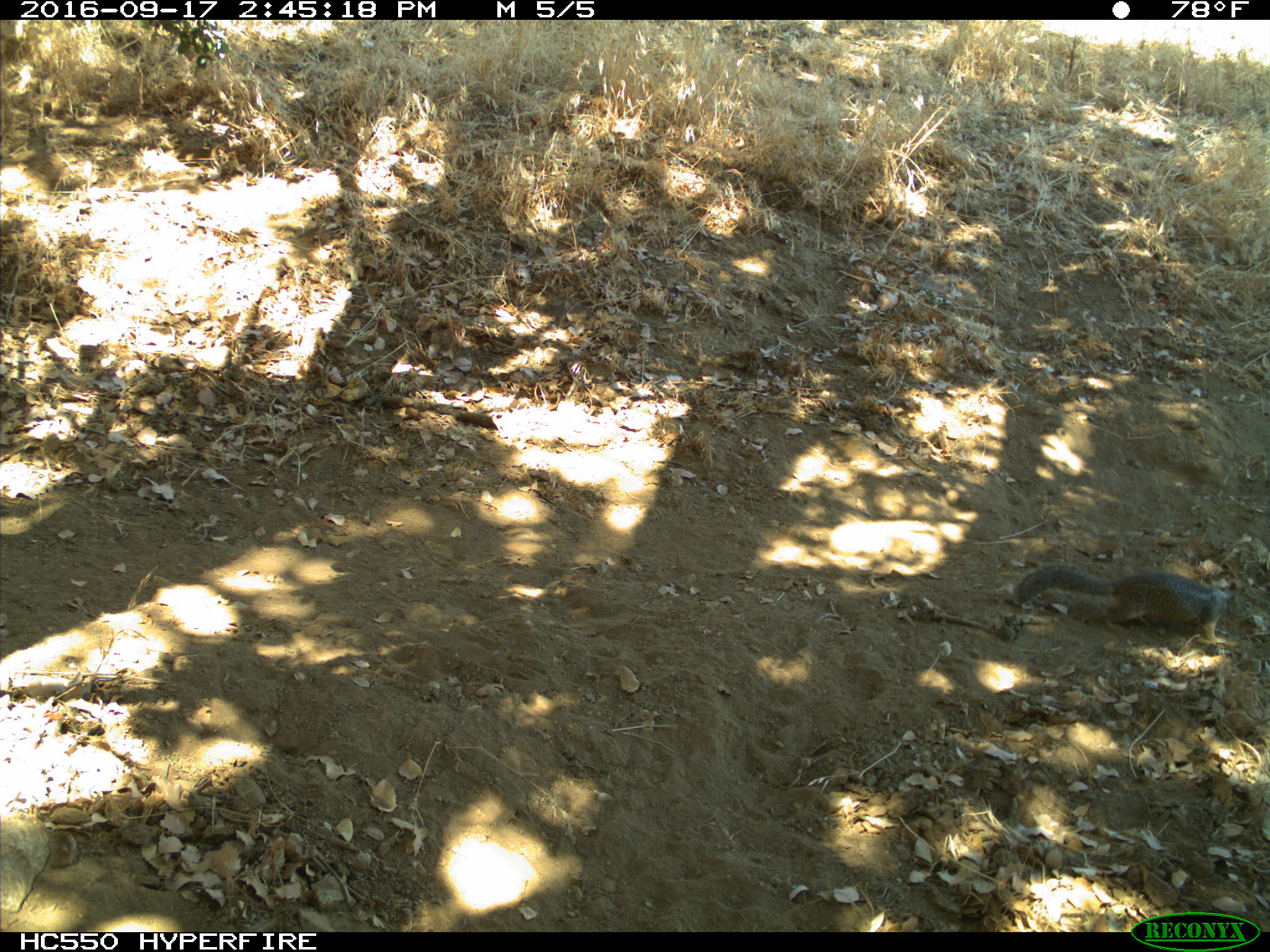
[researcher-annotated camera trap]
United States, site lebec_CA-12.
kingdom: Animalia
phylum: Chordata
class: Mammalia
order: Rodentia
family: Sciuridae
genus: Otospermophilus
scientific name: Otospermophilus beecheyi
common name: california ground squirrel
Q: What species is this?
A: Otospermophilus beecheyi (california ground squirrel).